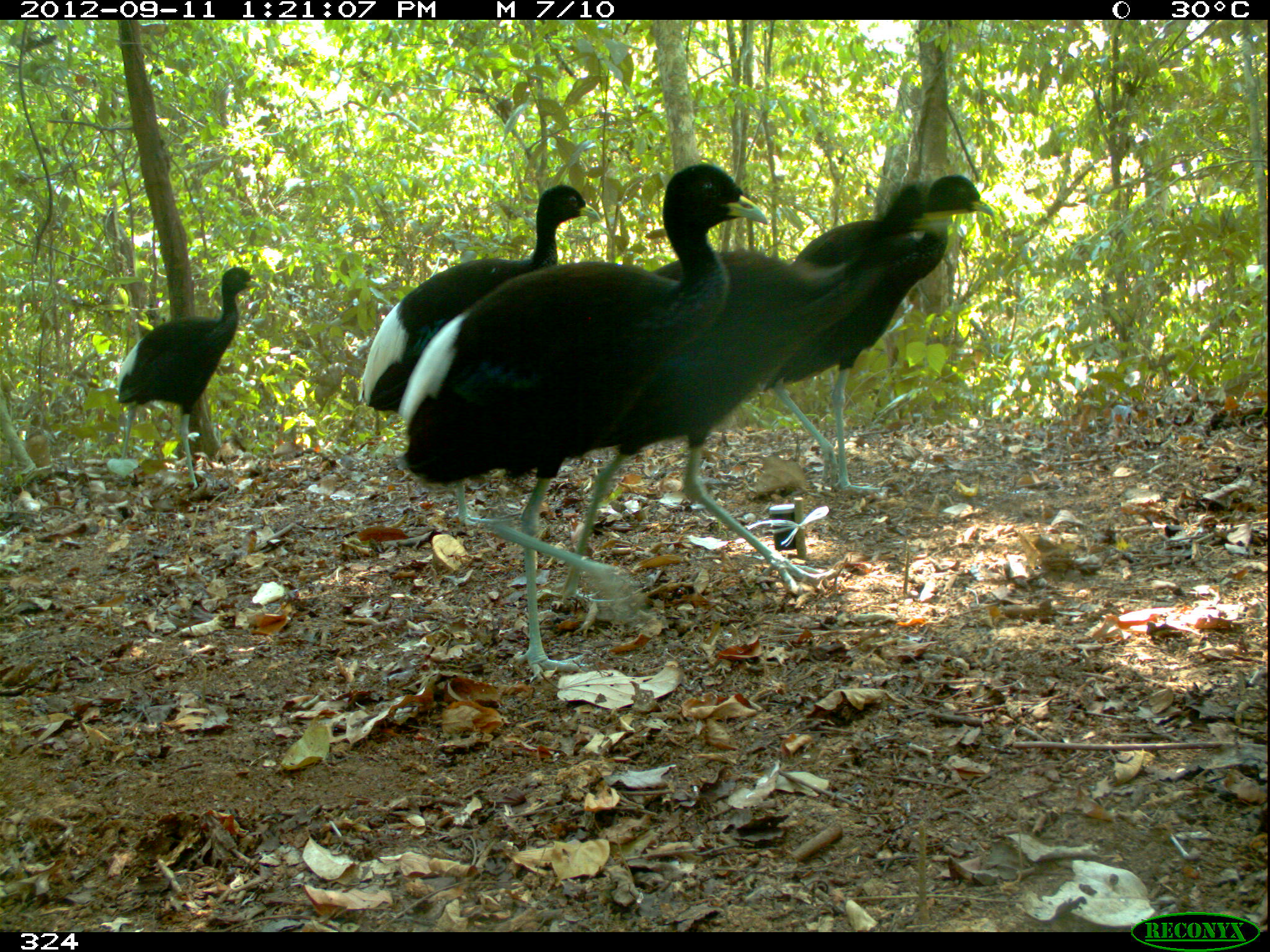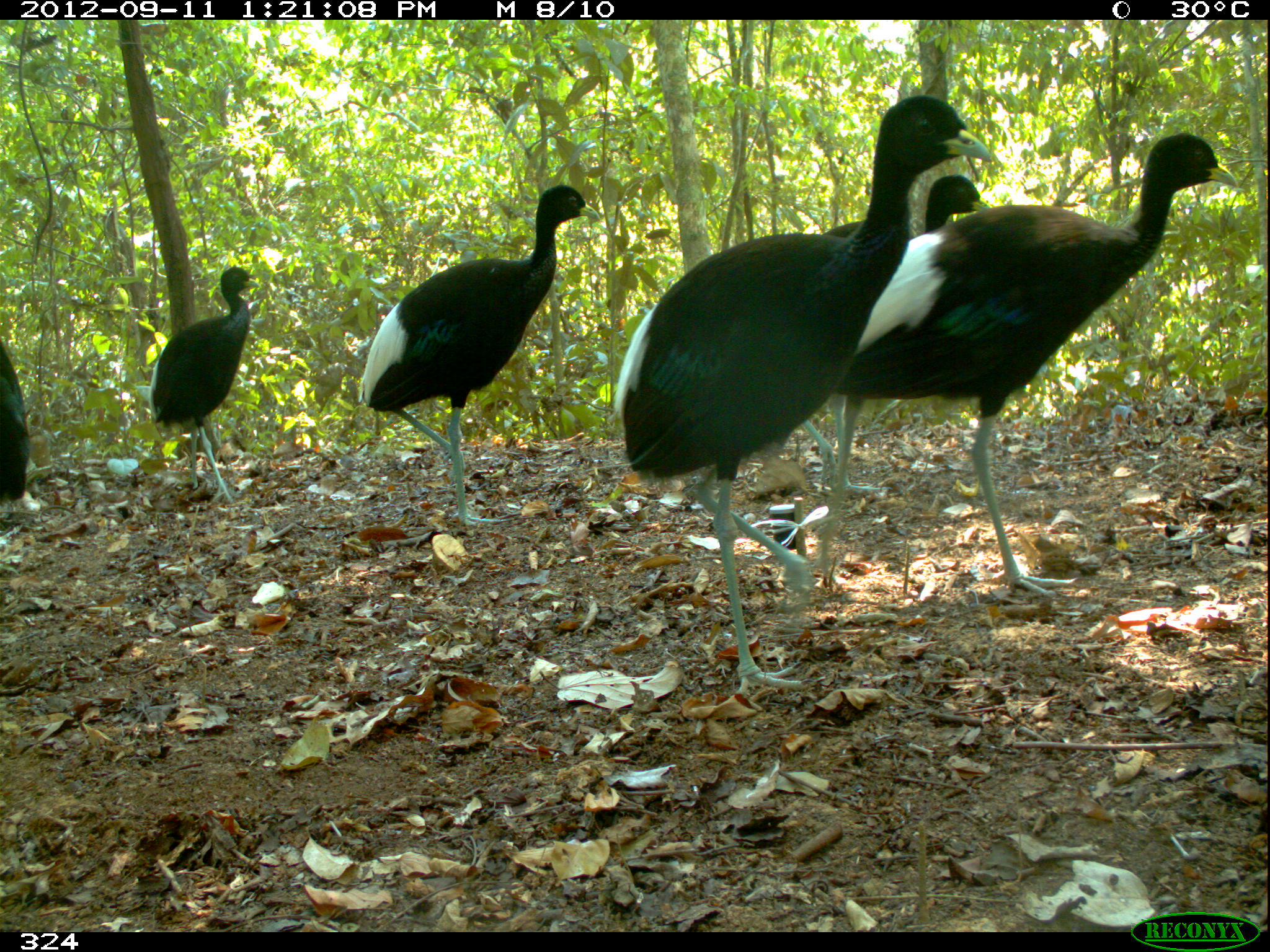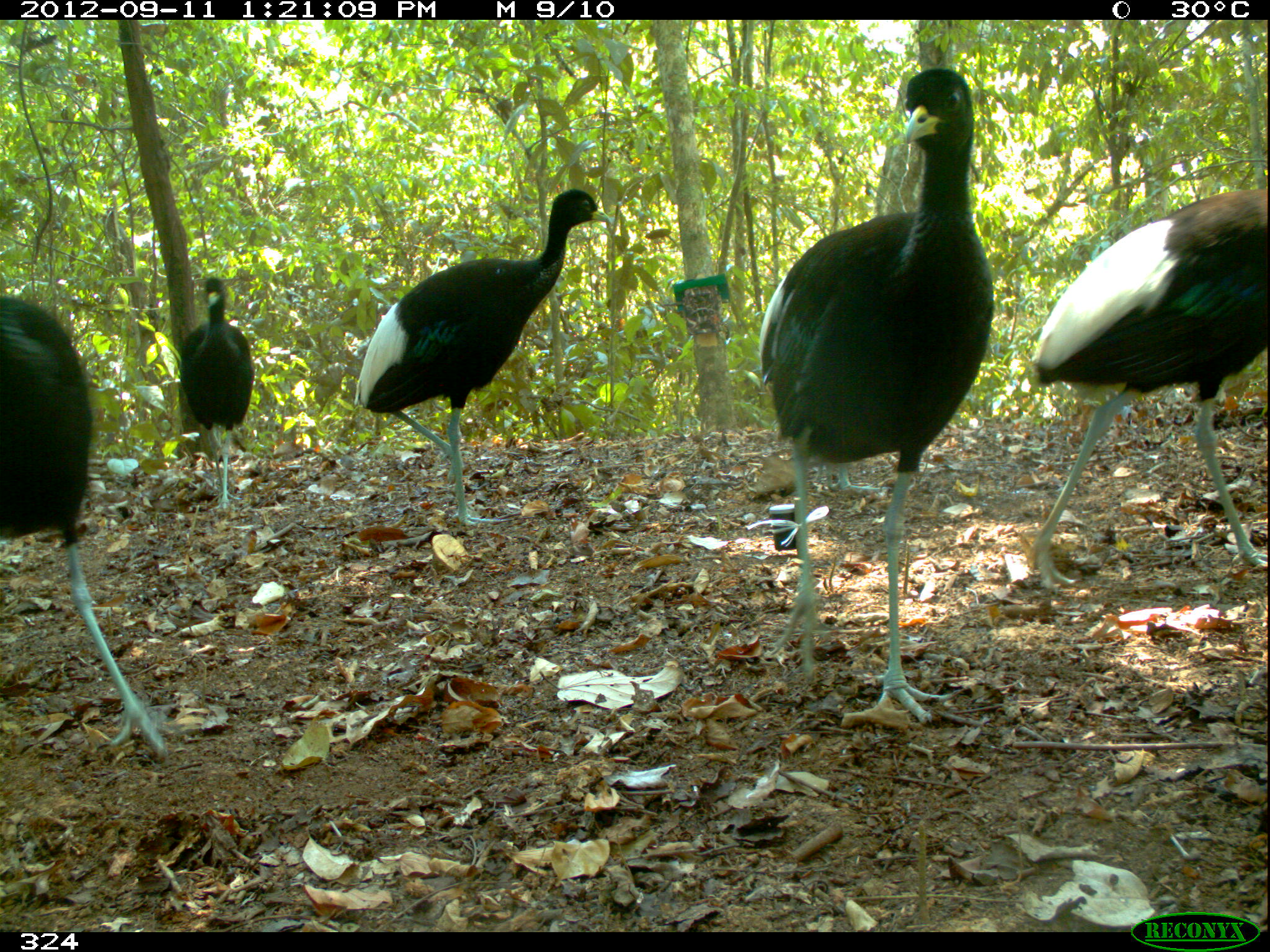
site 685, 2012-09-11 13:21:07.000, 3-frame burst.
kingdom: Animalia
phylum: Chordata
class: Aves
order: Gruiformes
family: Psophiidae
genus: Psophia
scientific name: Psophia leucoptera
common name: pale-winged trumpeter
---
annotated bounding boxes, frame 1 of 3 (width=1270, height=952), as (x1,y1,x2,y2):
psophia leucoptera: (398,163,764,664); (549,176,955,607); (766,169,995,494); (359,185,600,459); (116,265,261,492)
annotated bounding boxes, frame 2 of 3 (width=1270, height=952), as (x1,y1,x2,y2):
psophia leucoptera: (612,91,993,694); (818,129,1235,595); (357,181,600,524); (801,174,989,496); (148,263,260,502); (0,326,39,517)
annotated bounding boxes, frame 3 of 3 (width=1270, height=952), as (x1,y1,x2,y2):
psophia leucoptera: (756,59,988,725); (1020,186,1270,586); (354,186,611,529); (0,292,169,757); (175,272,255,520)